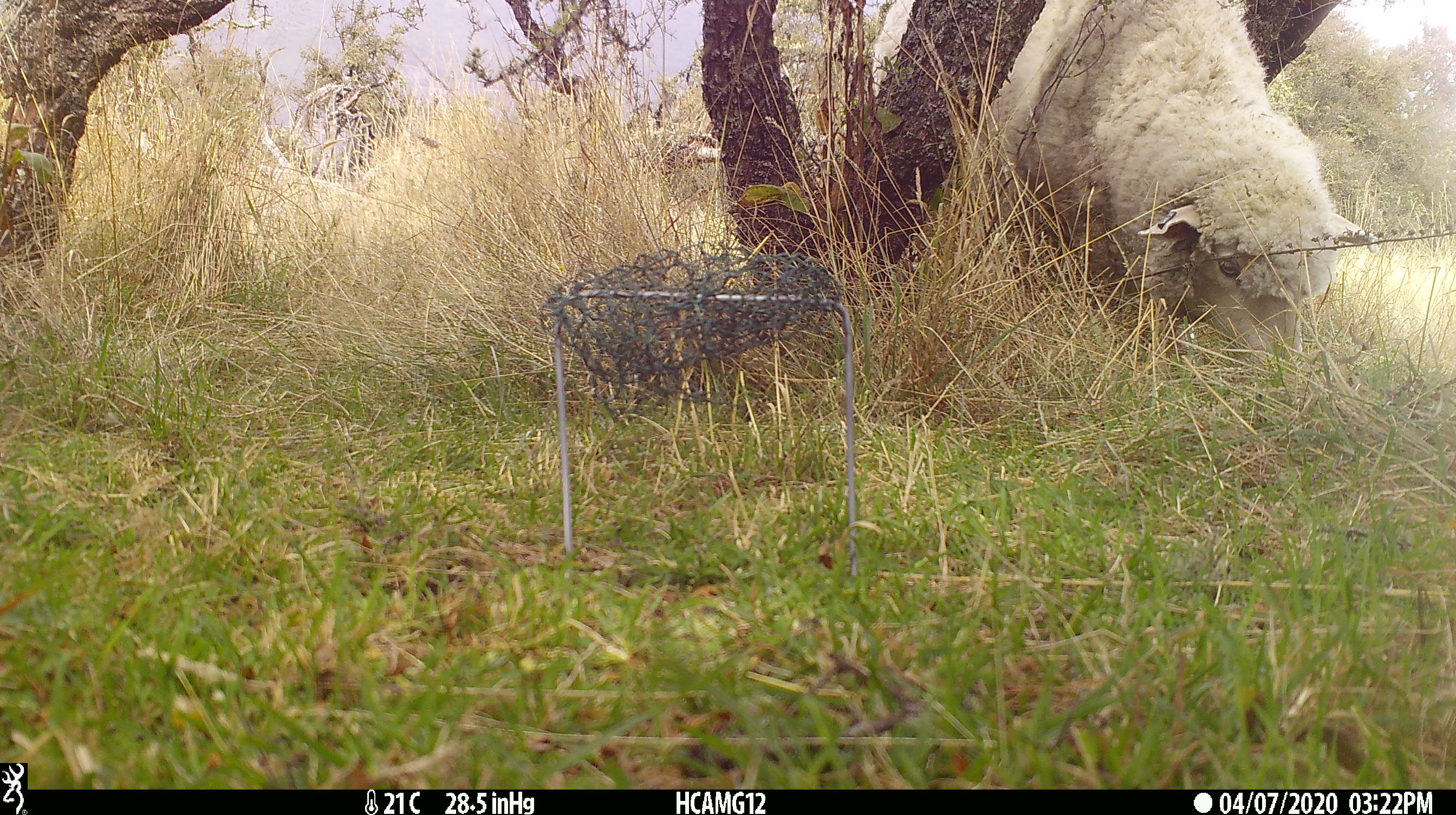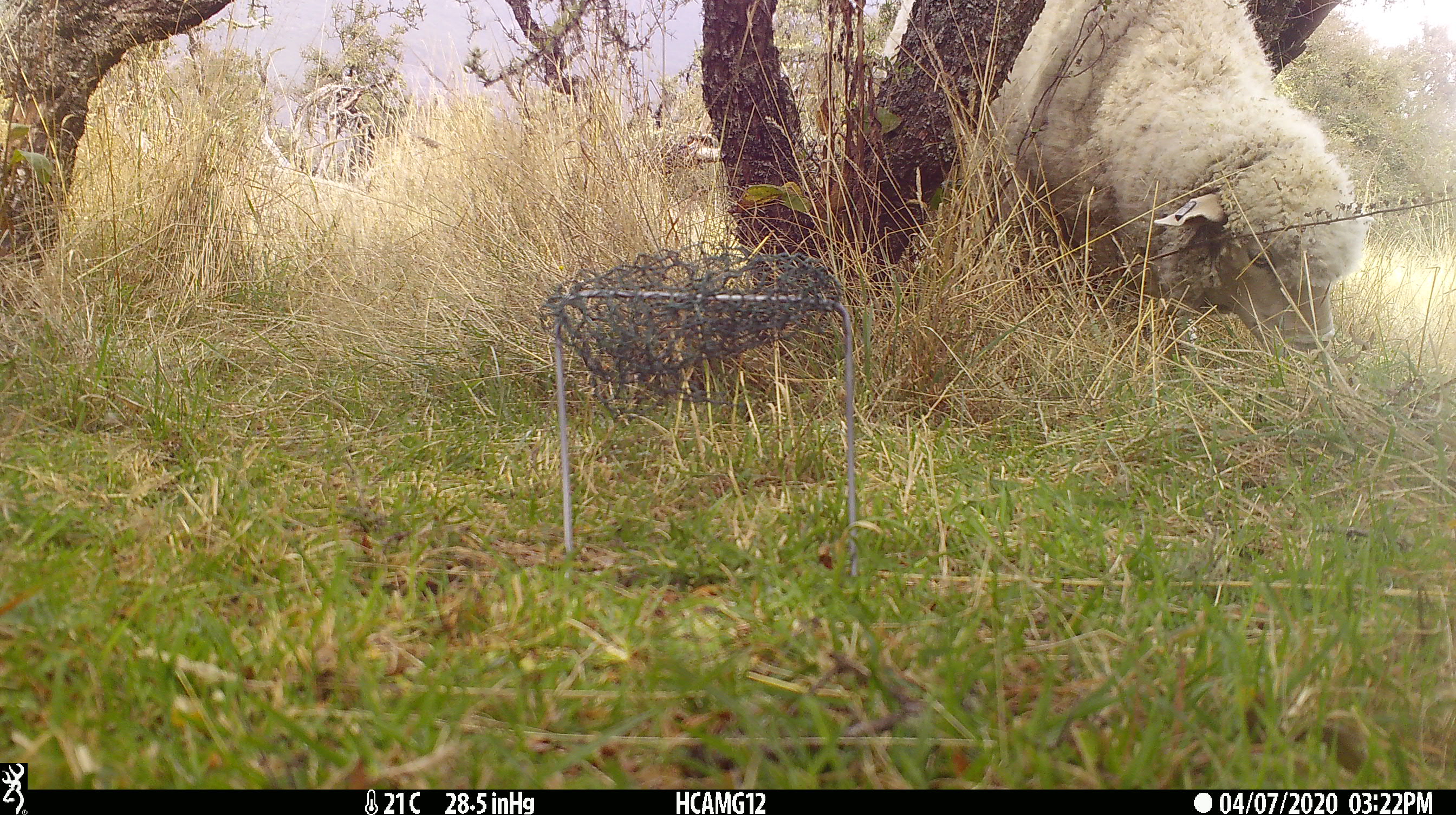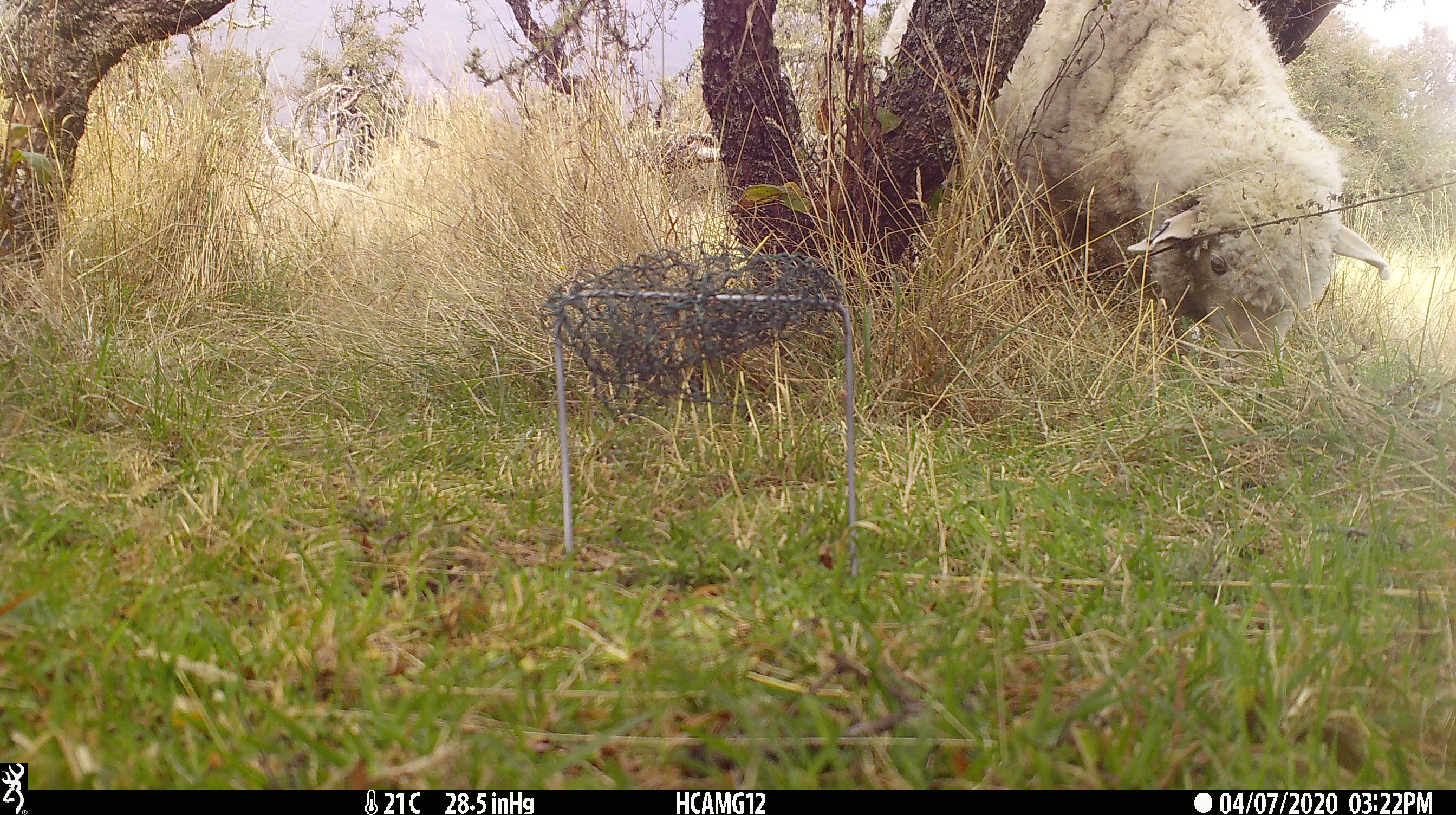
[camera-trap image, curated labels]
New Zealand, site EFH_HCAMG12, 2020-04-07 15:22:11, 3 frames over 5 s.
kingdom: Animalia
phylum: Chordata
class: Mammalia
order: Artiodactyla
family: Bovidae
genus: Ovis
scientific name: Ovis aries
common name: domestic sheep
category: sheep